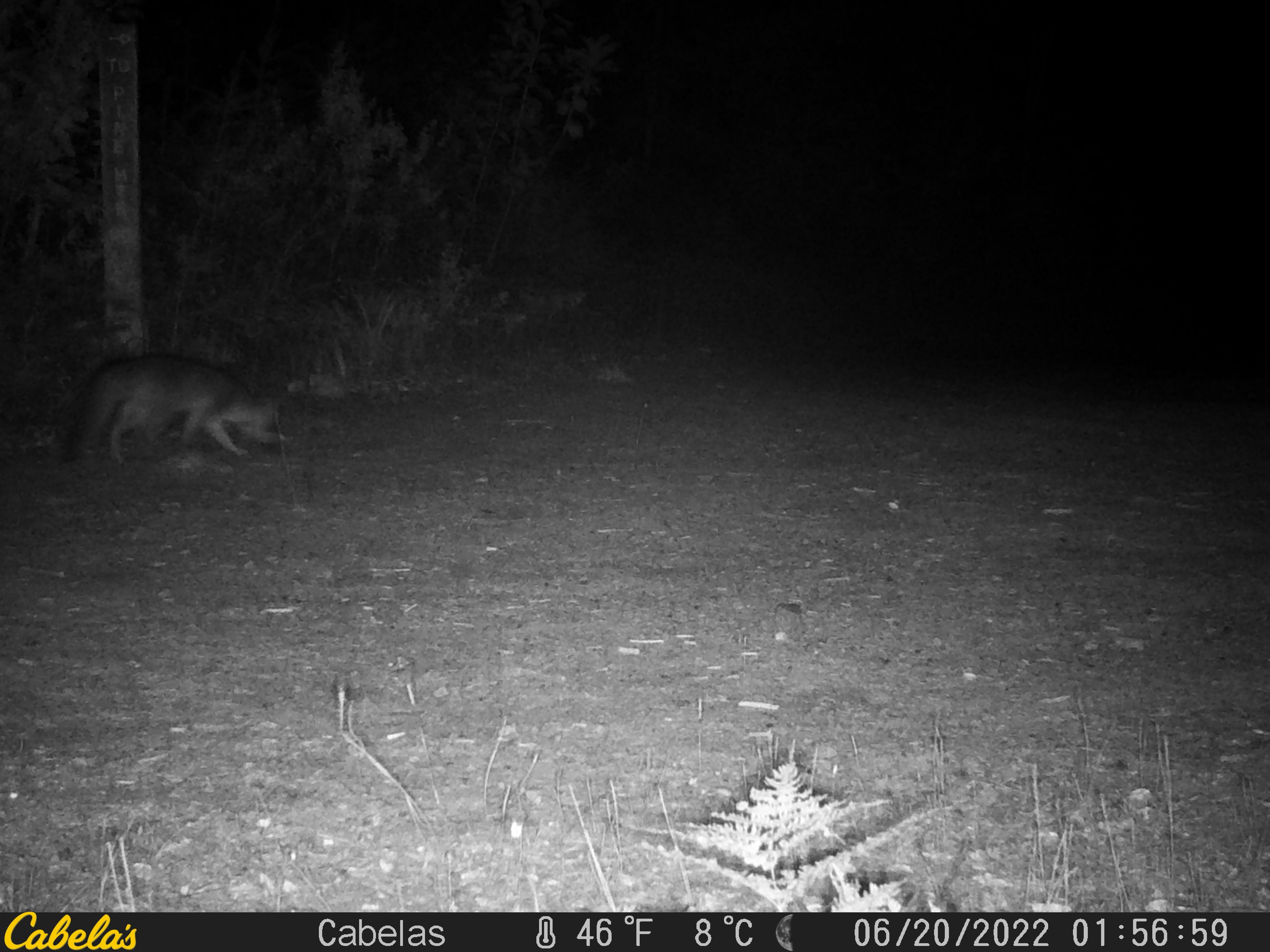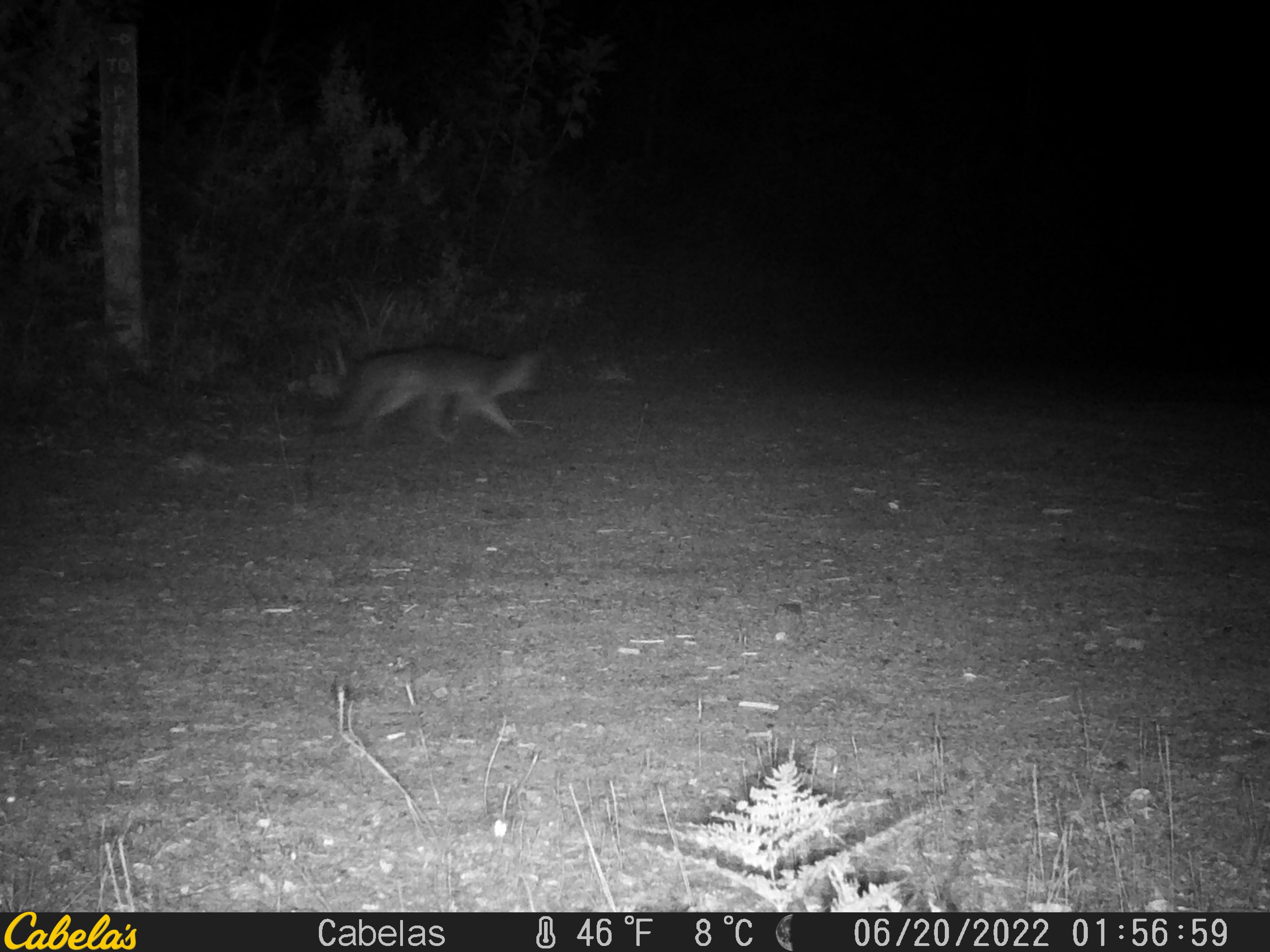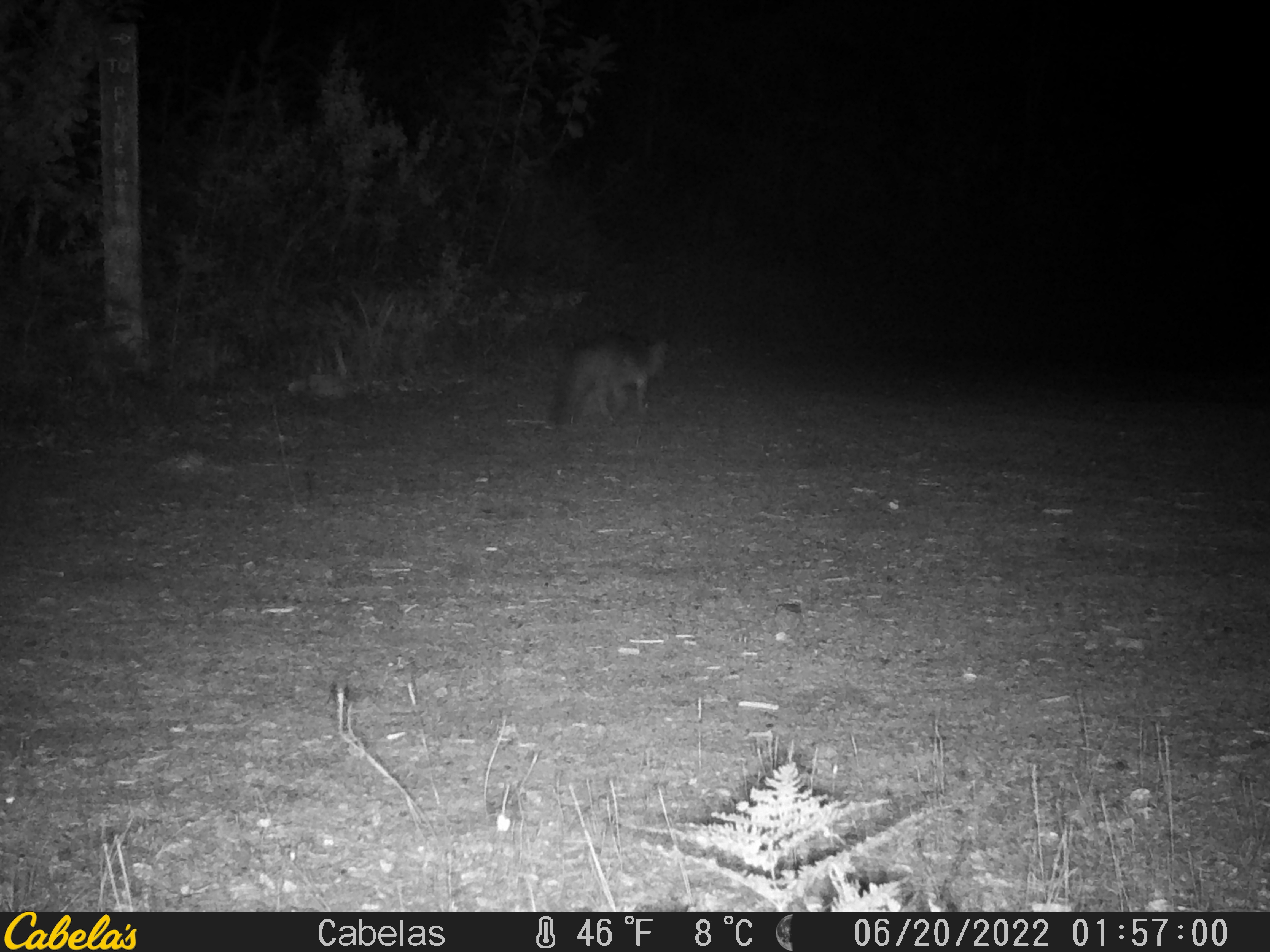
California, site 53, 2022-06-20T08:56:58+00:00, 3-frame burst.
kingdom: Animalia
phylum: Chordata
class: Mammalia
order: Carnivora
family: Canidae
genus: Urocyon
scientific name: Urocyon cinereoargenteus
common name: gray fox